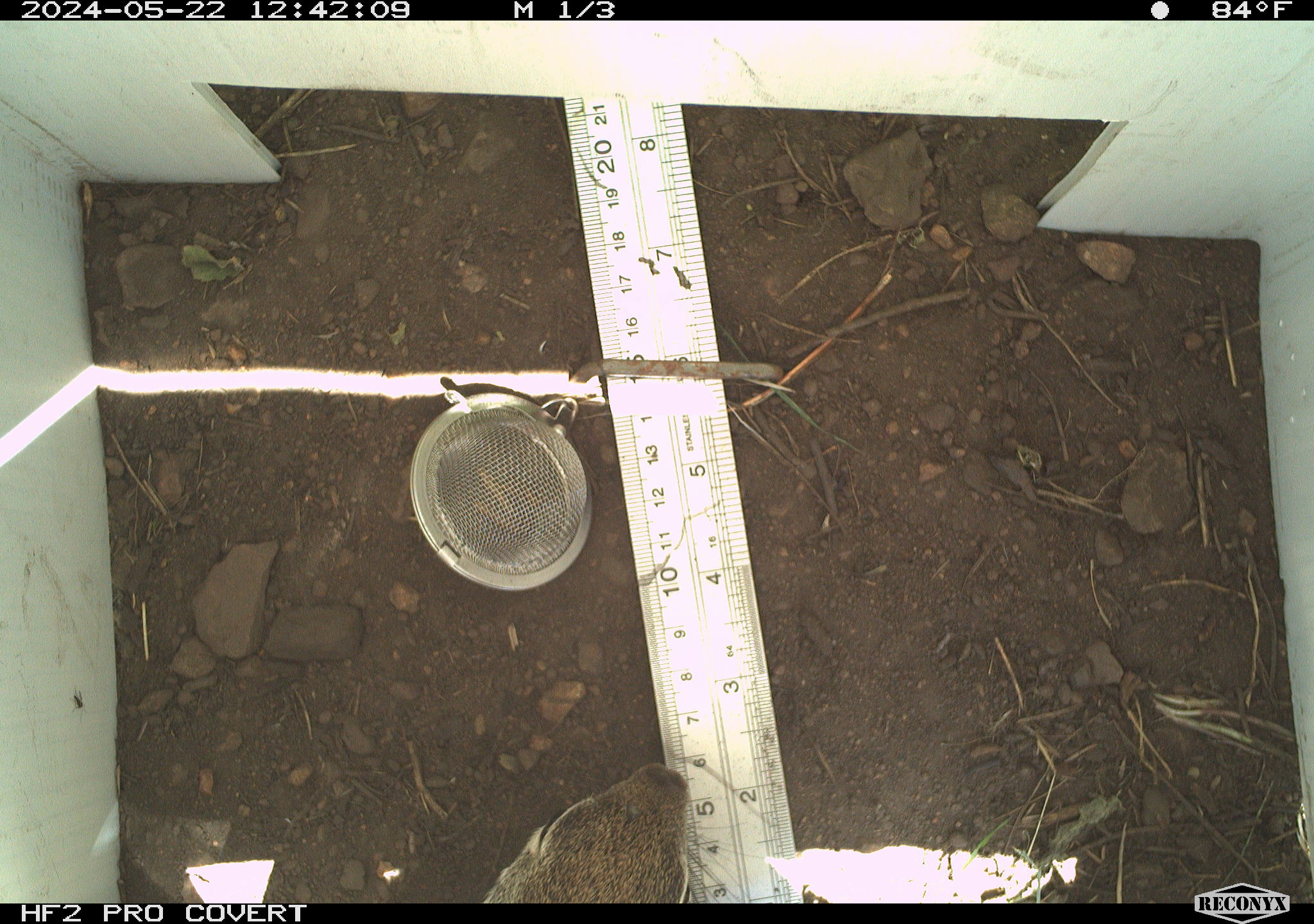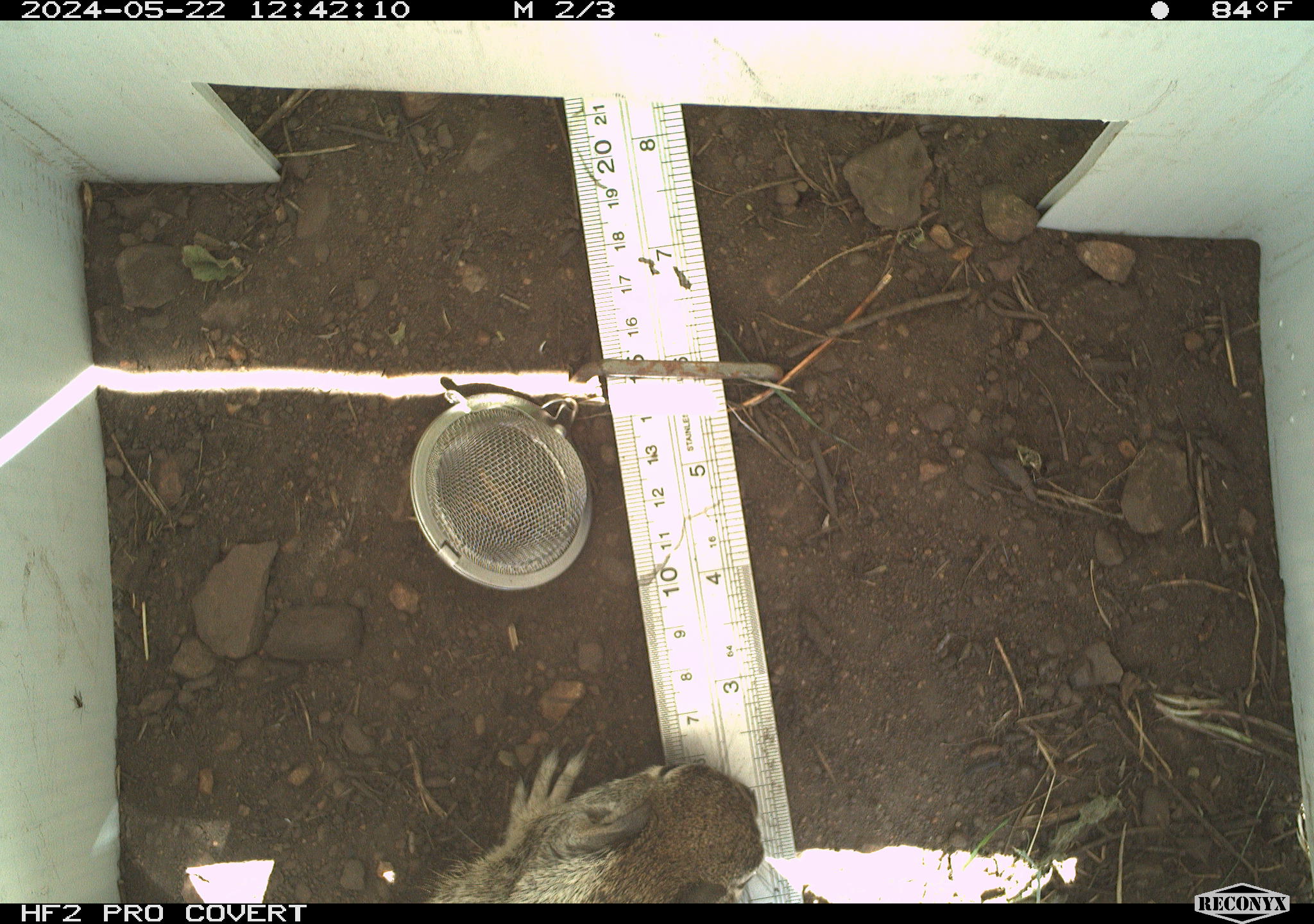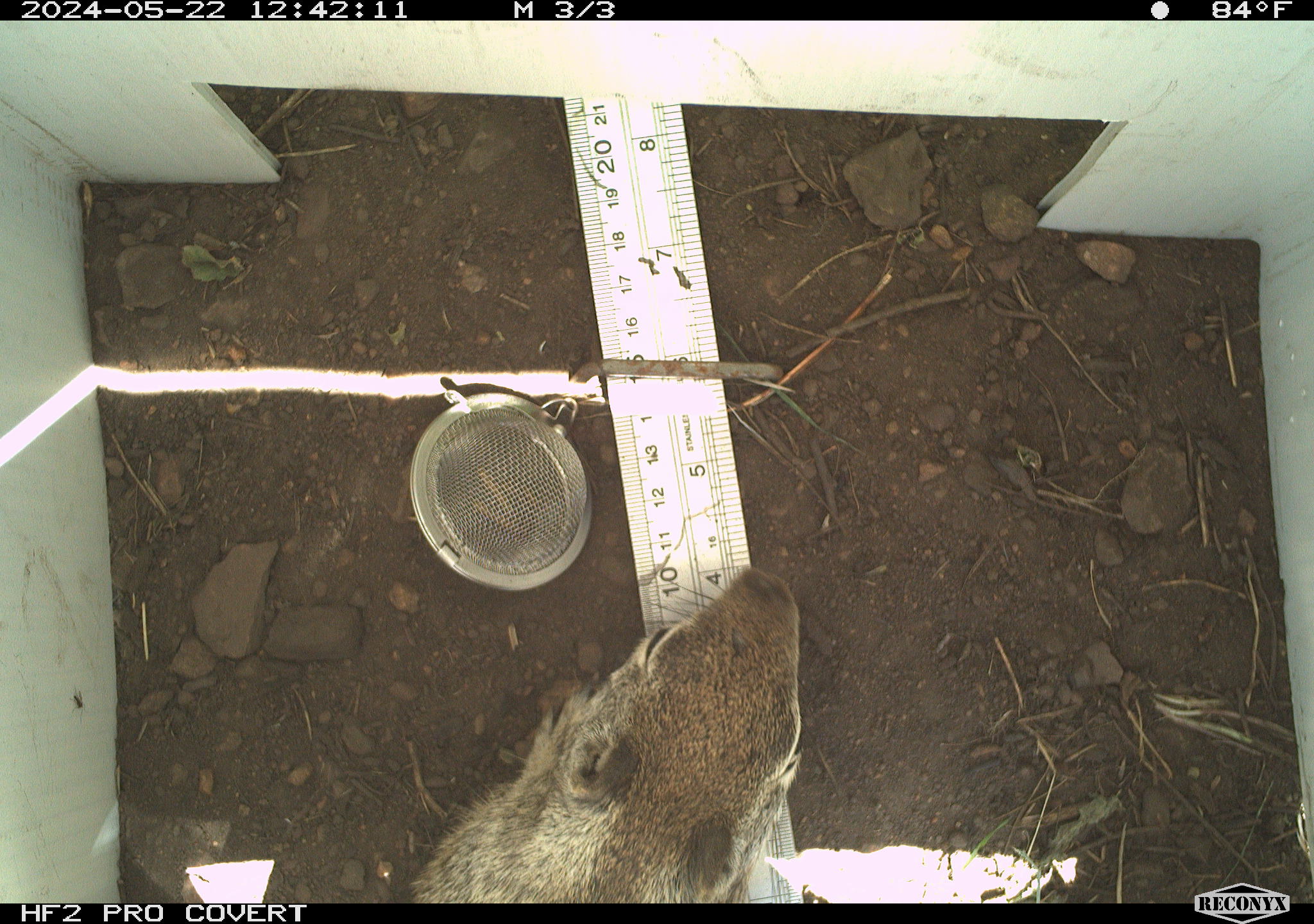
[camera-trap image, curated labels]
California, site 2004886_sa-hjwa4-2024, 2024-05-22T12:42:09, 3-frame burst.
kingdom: Animalia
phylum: Chordata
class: Mammalia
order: Rodentia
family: Sciuridae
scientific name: Sciuridae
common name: squirrels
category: sciuridae family